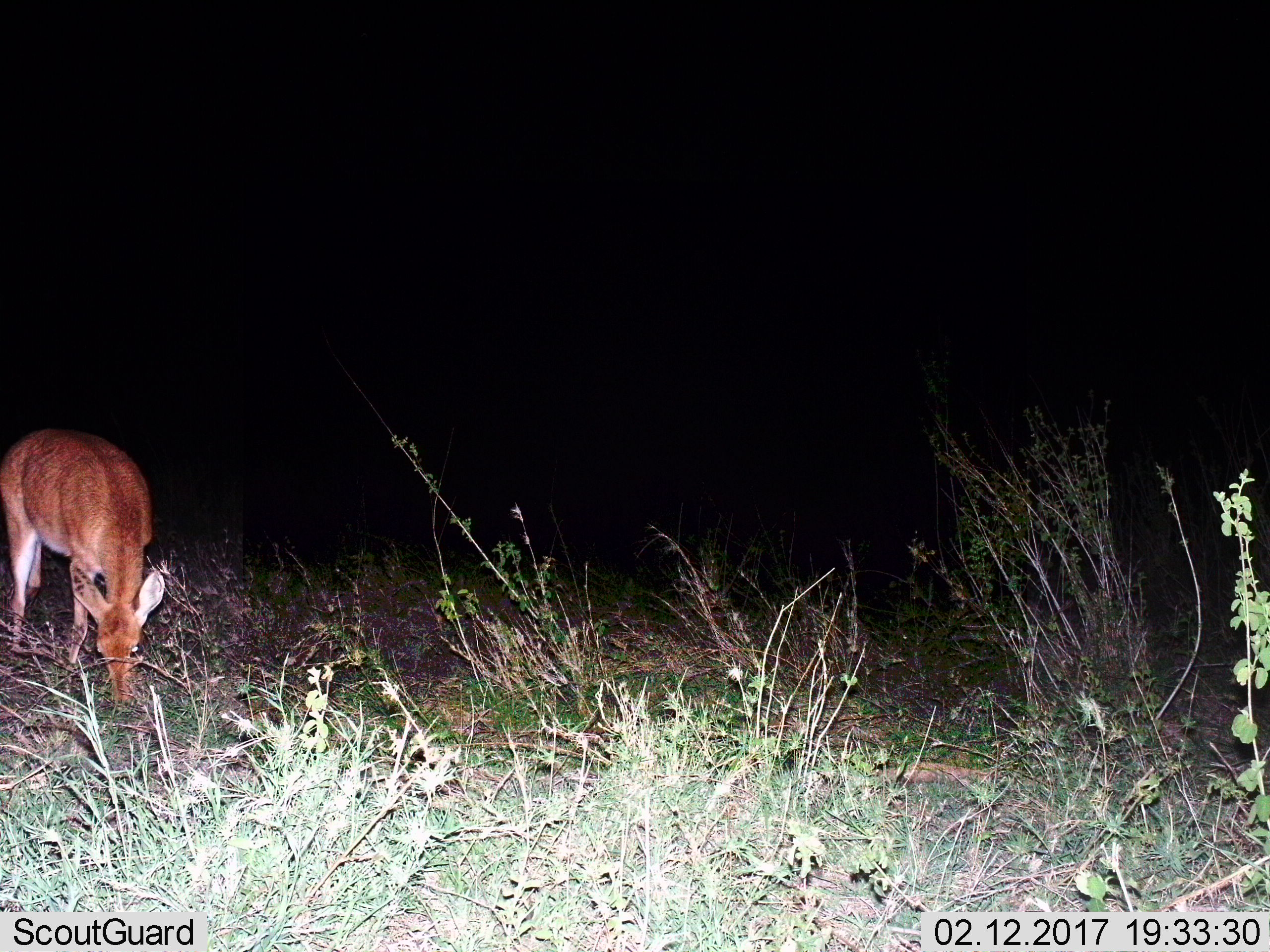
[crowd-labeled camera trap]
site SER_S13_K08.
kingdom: Animalia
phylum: Chordata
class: Mammalia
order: Artiodactyla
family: Bovidae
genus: Redunca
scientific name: Redunca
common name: reedbuck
Reedbuck (Redunca), count 1. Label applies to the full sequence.